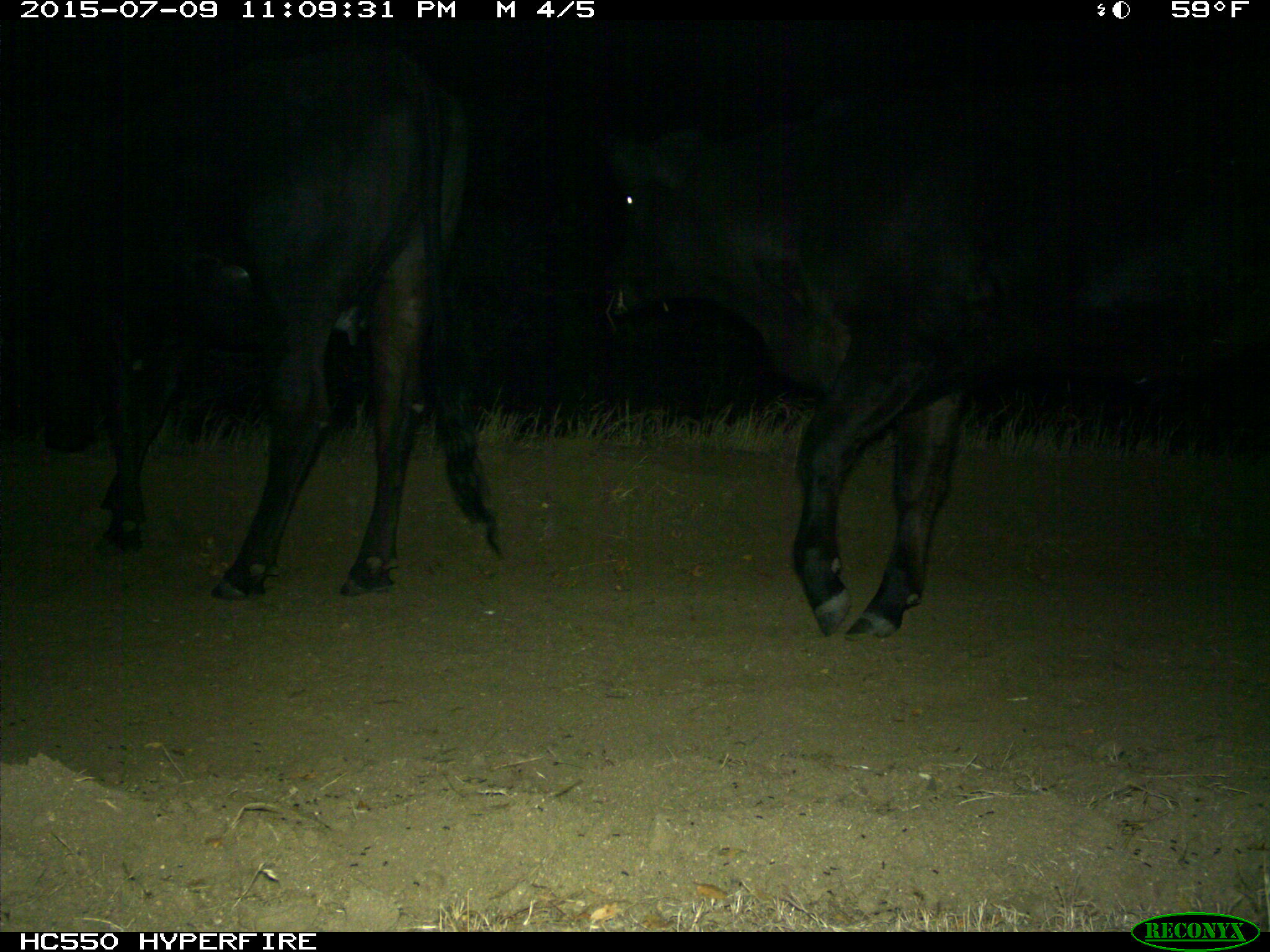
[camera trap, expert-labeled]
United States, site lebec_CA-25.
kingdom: Animalia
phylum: Chordata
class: Mammalia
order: Artiodactyla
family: Bovidae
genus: Bos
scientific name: Bos taurus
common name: domestic cow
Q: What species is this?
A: Bos taurus (domestic cow).